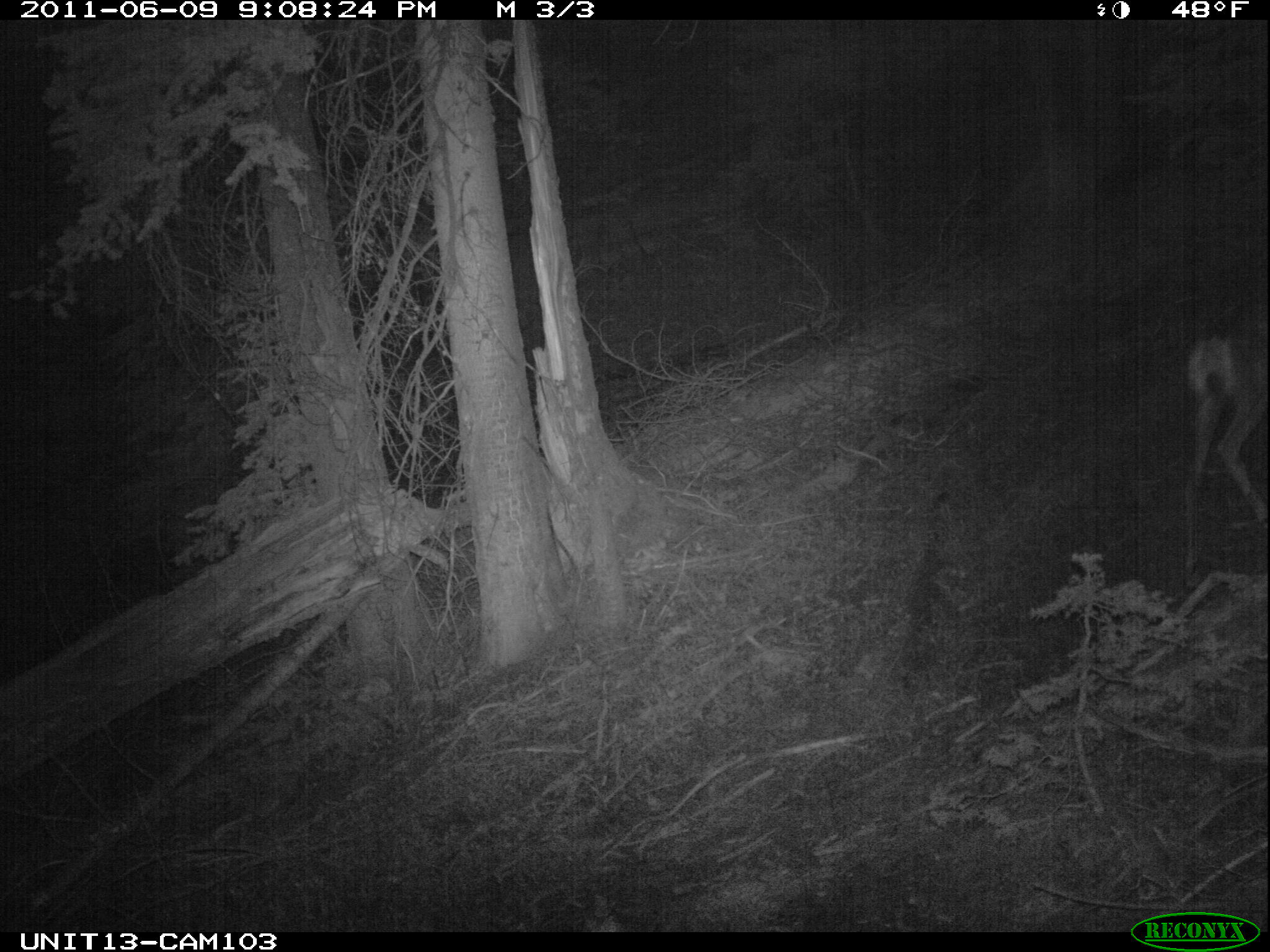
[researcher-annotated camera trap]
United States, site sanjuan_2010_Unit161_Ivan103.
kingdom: Animalia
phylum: Chordata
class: Mammalia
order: Artiodactyla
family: Cervidae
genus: Odocoileus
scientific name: Odocoileus hemionus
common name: mule deer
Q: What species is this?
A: Odocoileus hemionus (mule deer).